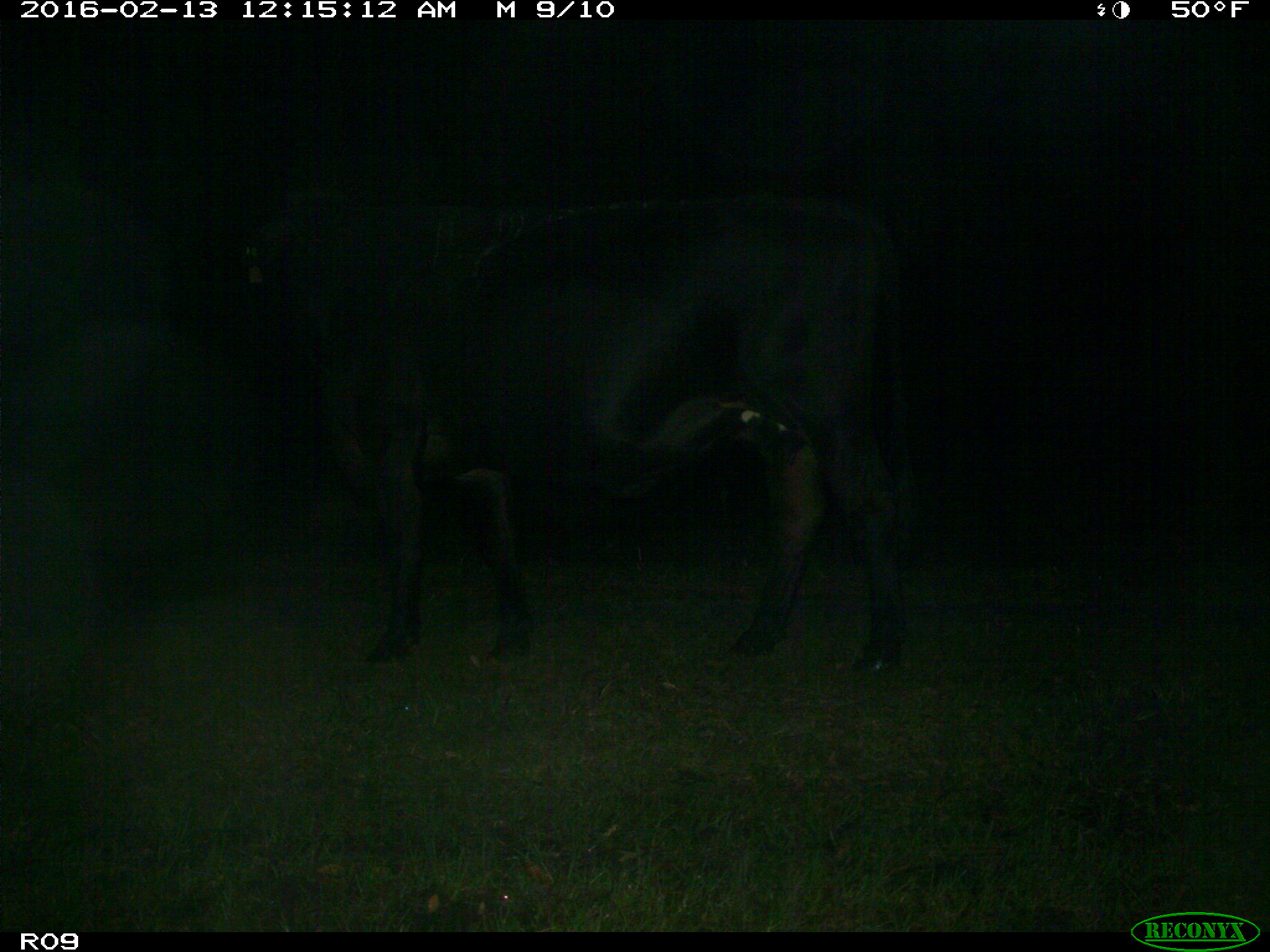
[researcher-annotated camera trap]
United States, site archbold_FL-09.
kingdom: Animalia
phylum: Chordata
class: Mammalia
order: Artiodactyla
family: Bovidae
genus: Bos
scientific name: Bos taurus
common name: domestic cow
Bos taurus (domestic cow).